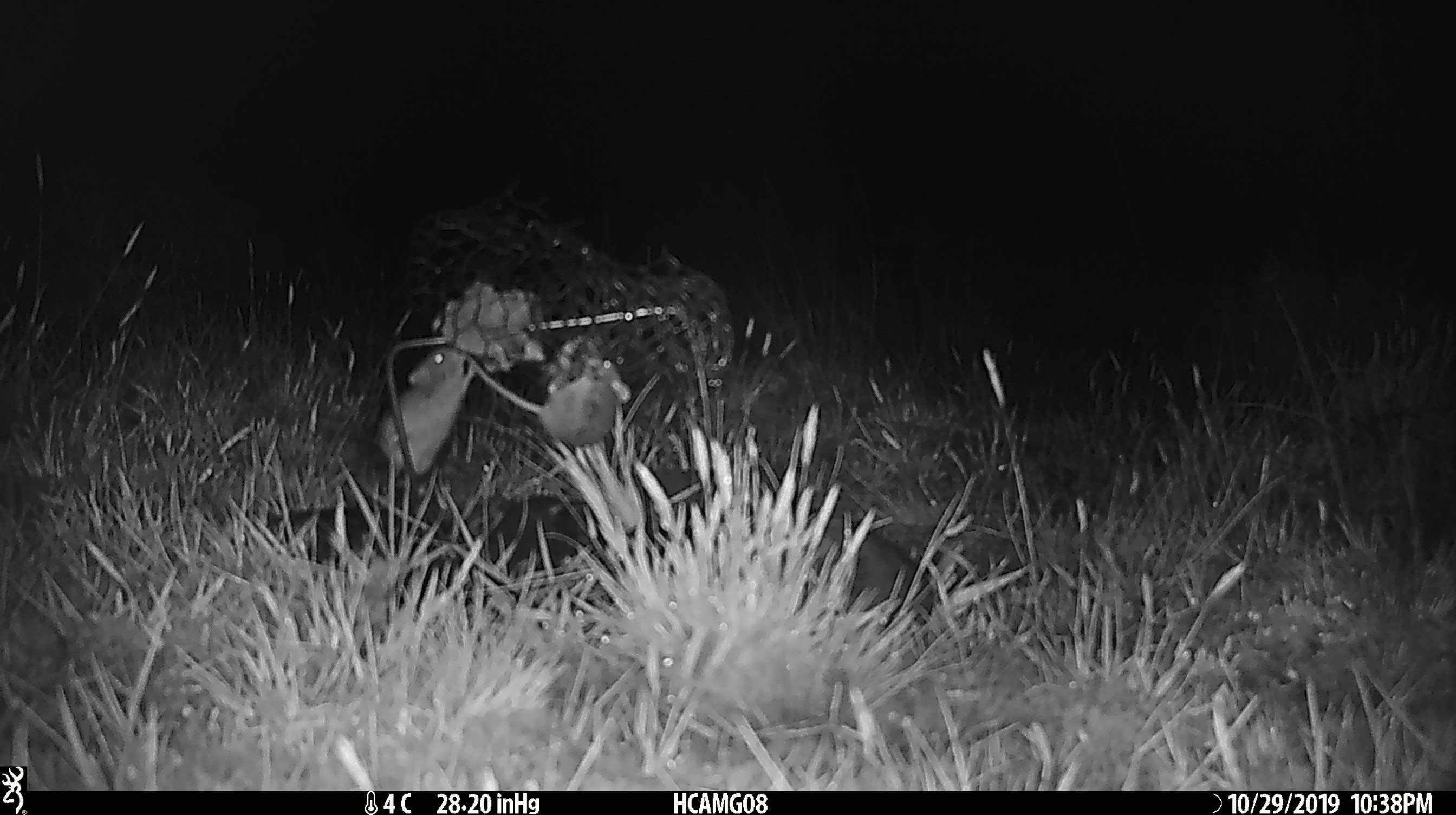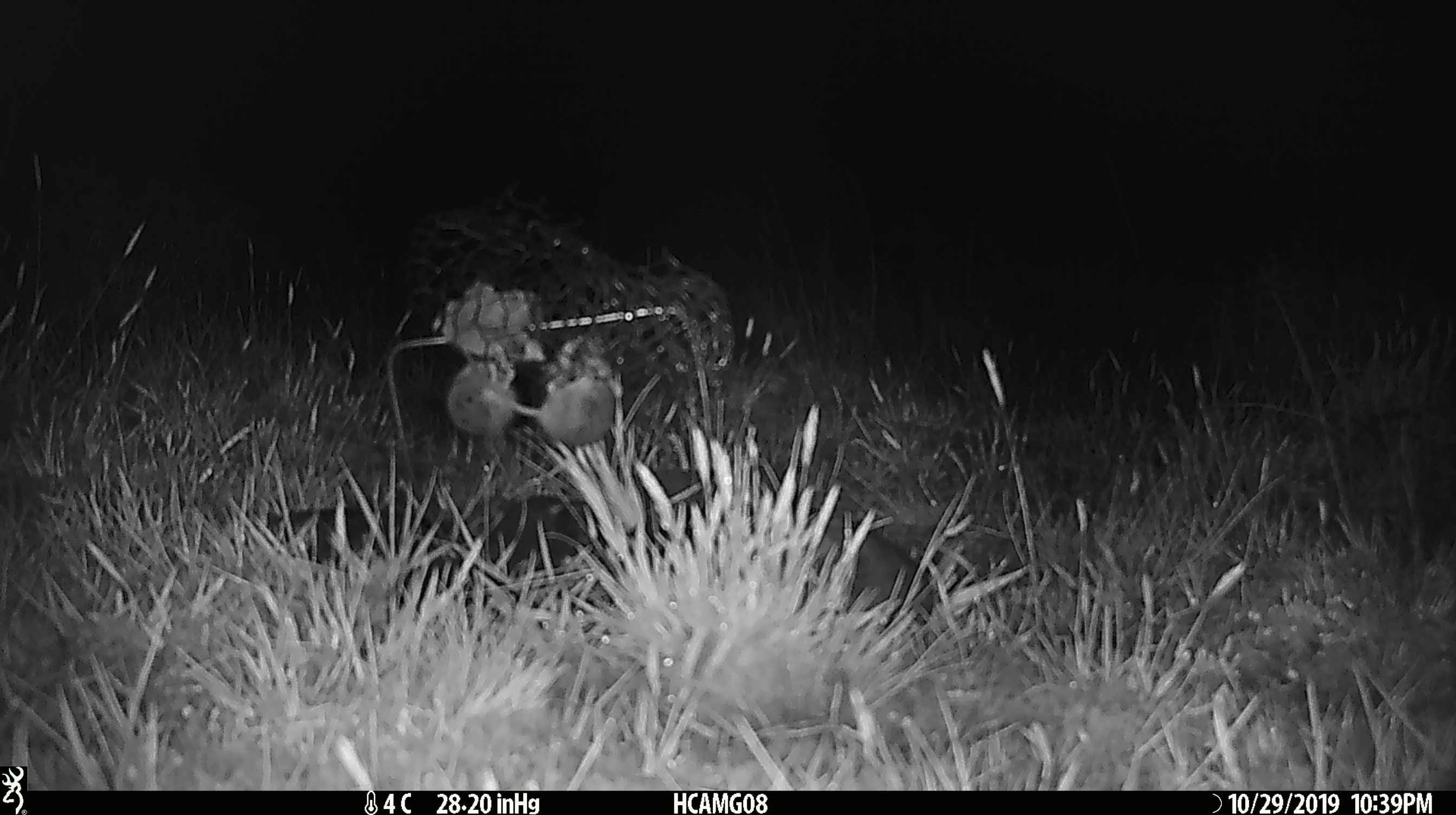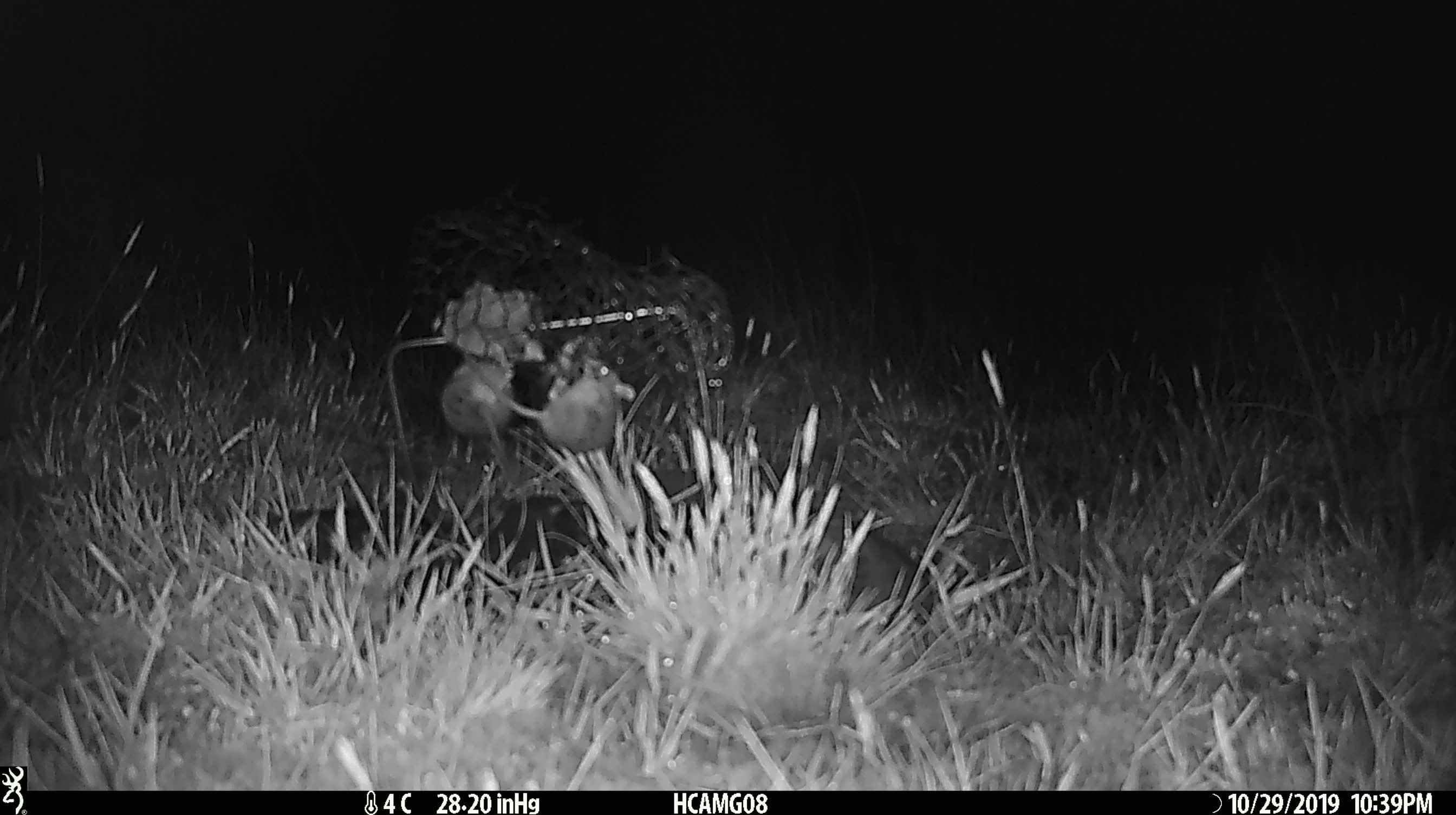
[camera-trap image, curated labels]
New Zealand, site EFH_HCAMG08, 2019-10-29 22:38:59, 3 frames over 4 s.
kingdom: Animalia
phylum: Chordata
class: Mammalia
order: Rodentia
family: Muridae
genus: Mus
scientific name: Mus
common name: mouse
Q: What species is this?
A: Mouse (Mus).